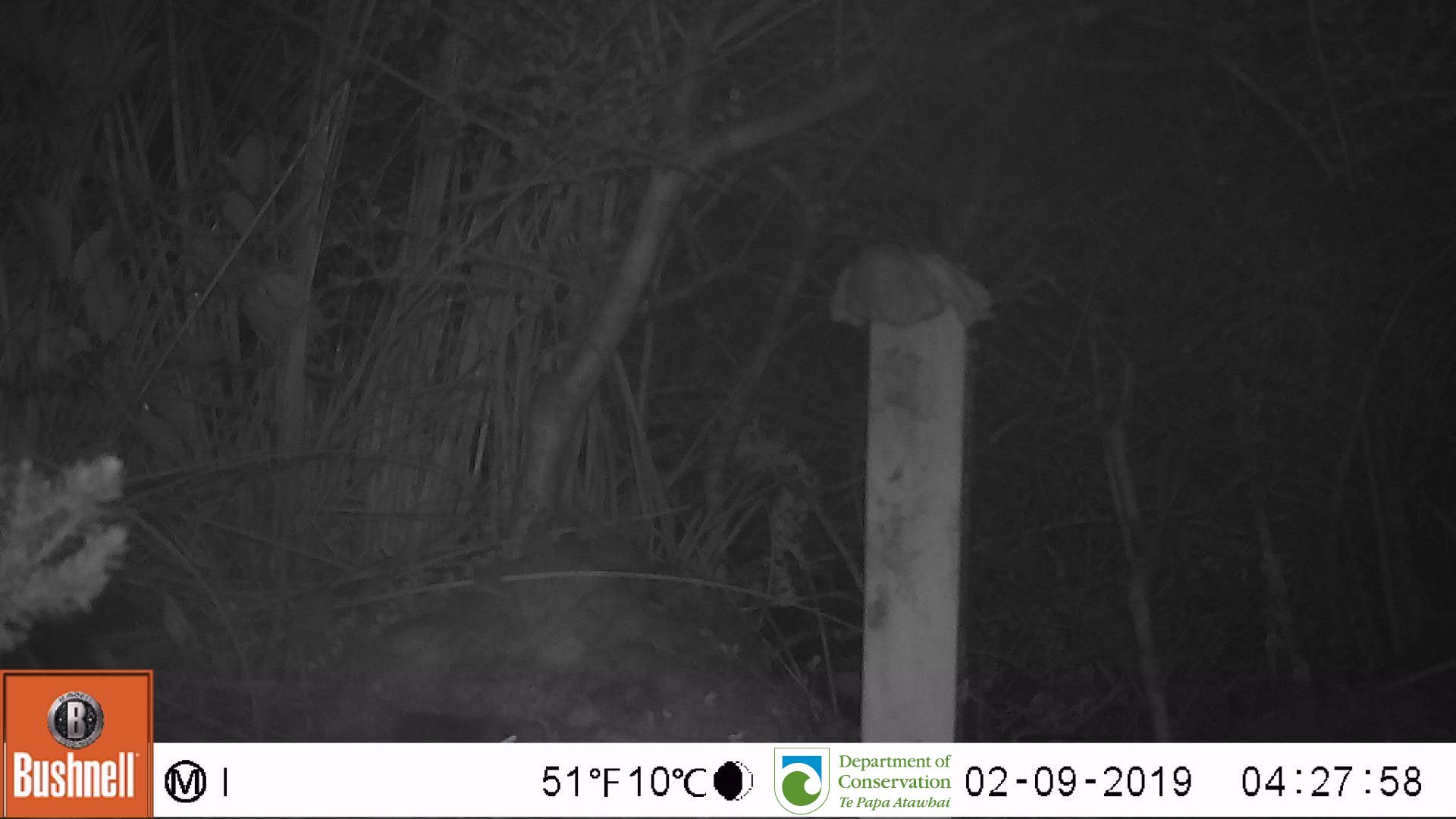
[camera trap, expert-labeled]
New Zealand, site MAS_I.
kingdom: Animalia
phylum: Chordata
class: Mammalia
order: Rodentia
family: Muridae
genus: Mus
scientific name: Mus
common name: mouse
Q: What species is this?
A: Mouse (Mus).